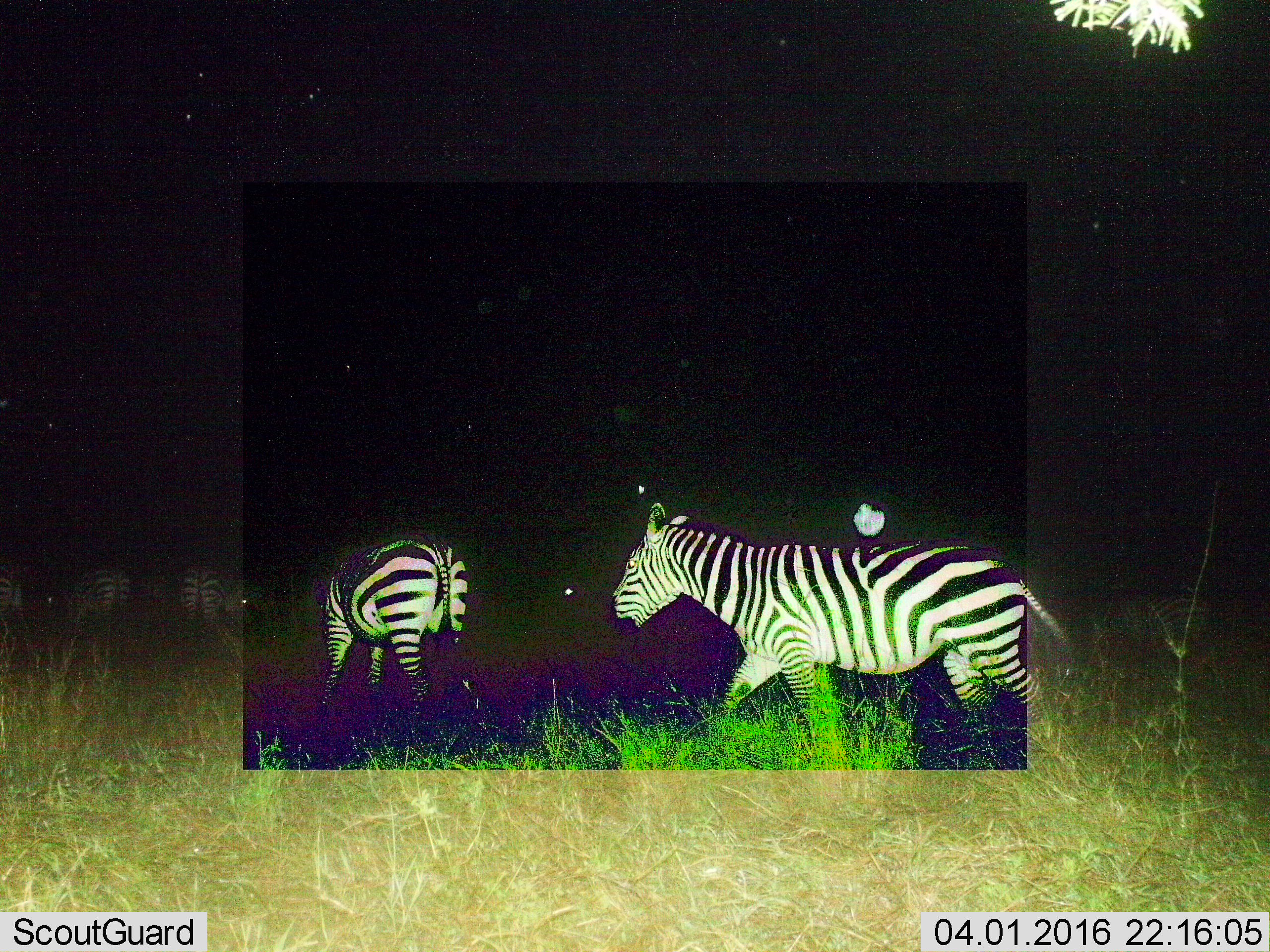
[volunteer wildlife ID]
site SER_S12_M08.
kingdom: Animalia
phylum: Chordata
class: Mammalia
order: Perissodactyla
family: Equidae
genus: Equus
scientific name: Equus quagga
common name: plains zebra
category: zebraplains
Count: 6.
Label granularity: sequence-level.